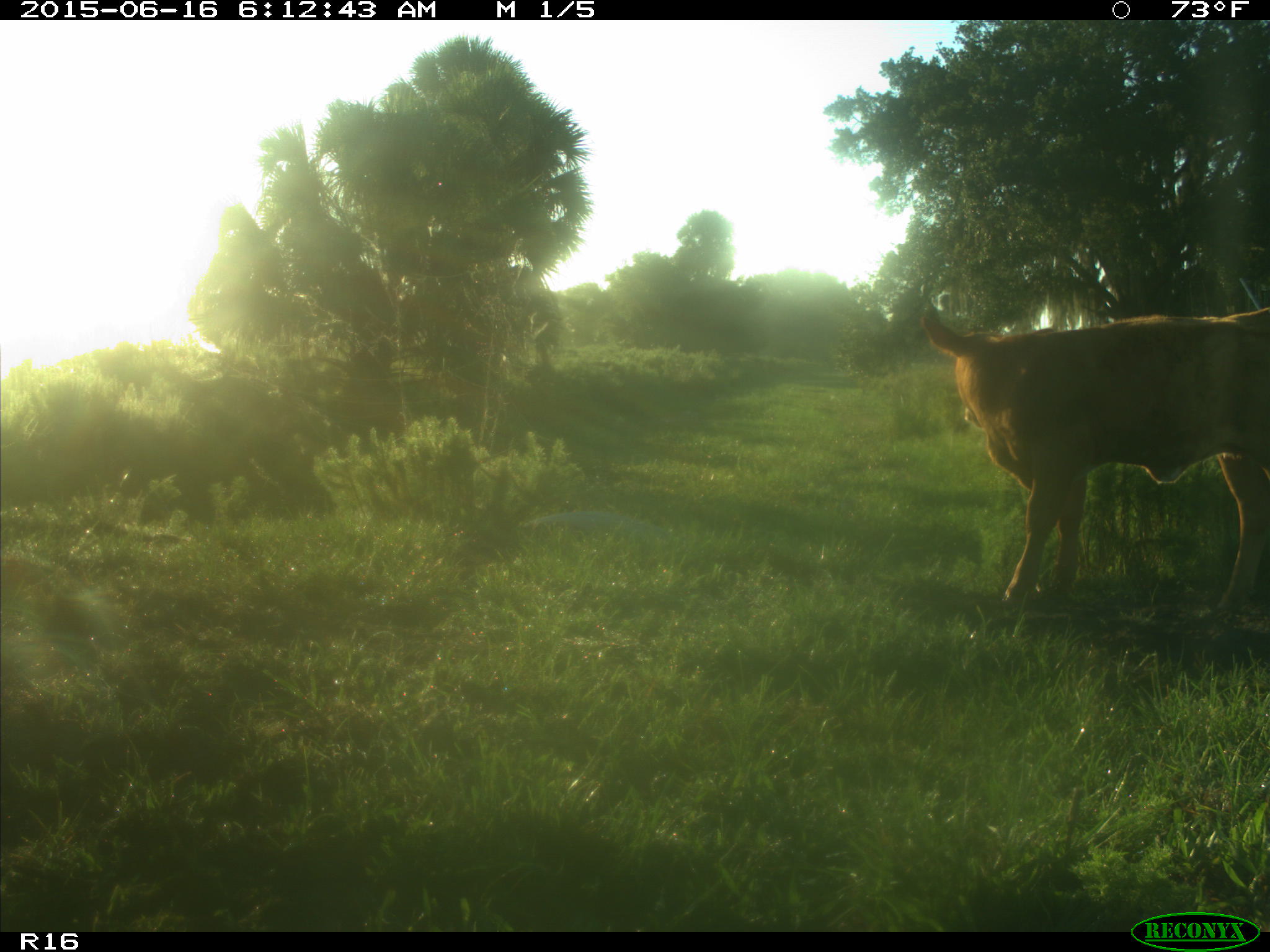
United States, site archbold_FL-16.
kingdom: Animalia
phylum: Chordata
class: Mammalia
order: Artiodactyla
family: Bovidae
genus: Bos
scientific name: Bos taurus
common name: domestic cow